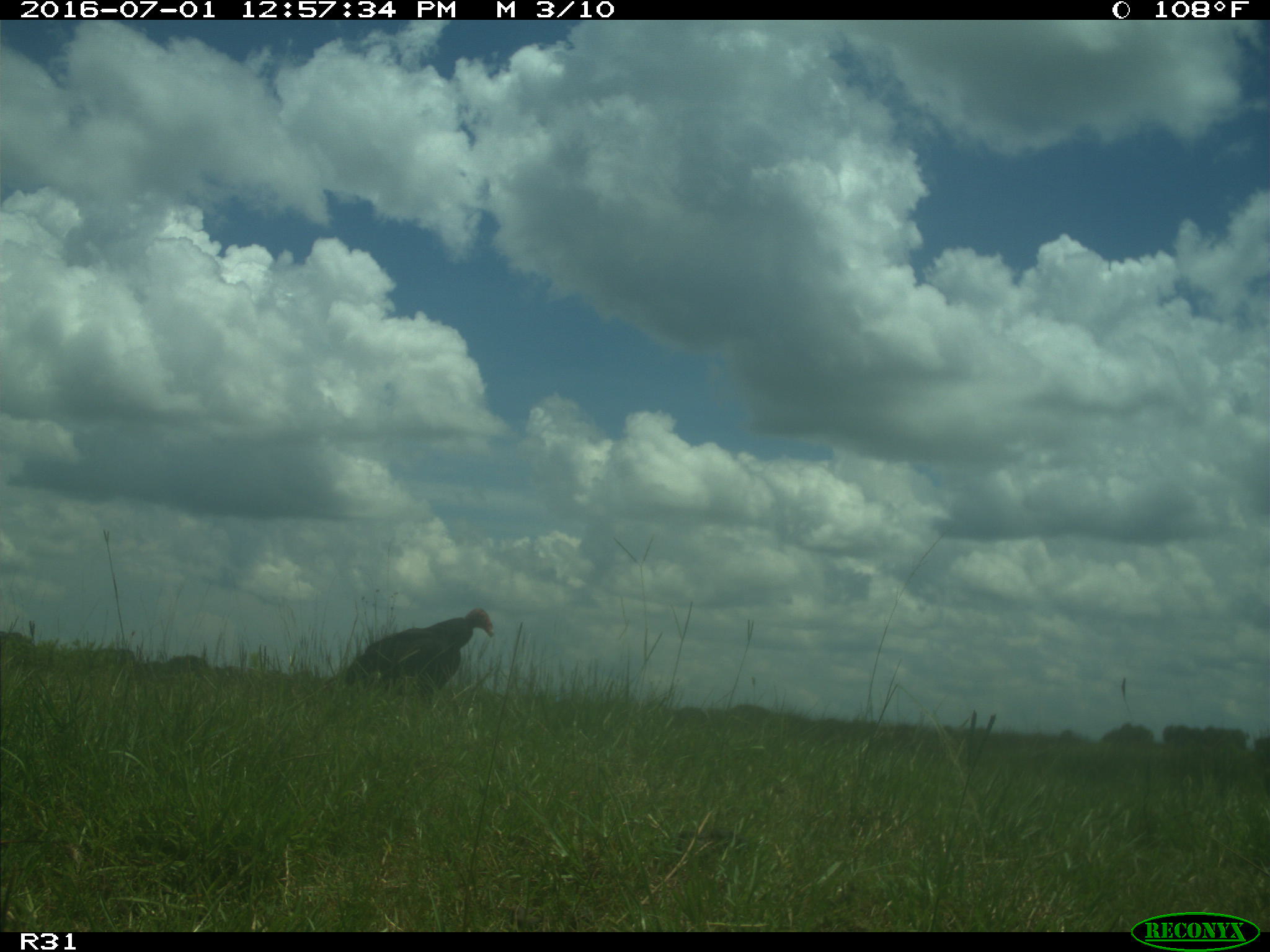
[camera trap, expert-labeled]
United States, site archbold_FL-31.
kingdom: Animalia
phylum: Chordata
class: Aves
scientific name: Aves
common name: birds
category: unidentified bird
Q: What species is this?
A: Unidentified bird (birds) (Aves).